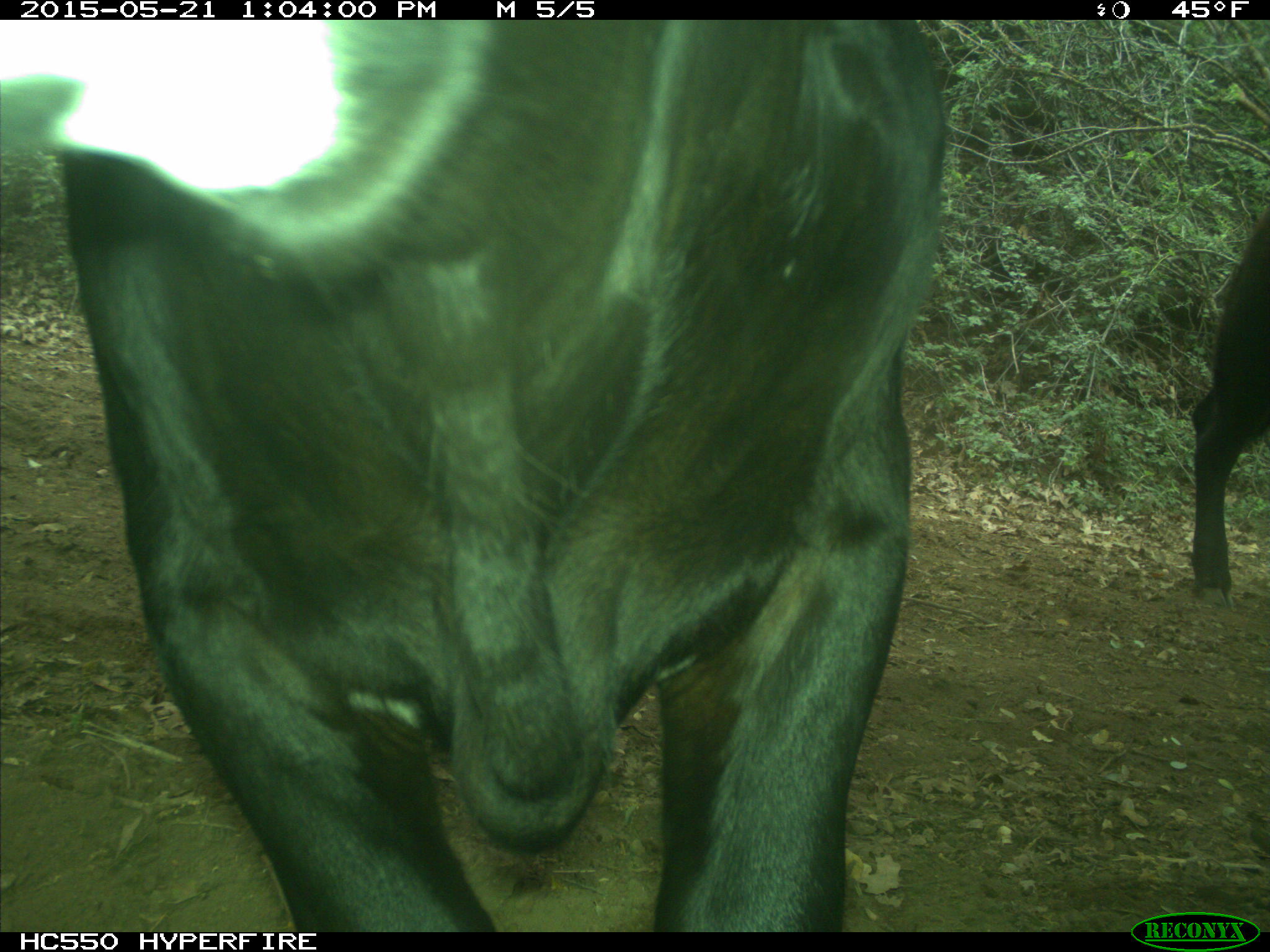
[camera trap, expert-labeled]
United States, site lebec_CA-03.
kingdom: Animalia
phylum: Chordata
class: Mammalia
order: Artiodactyla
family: Bovidae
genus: Bos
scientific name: Bos taurus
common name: domestic cow